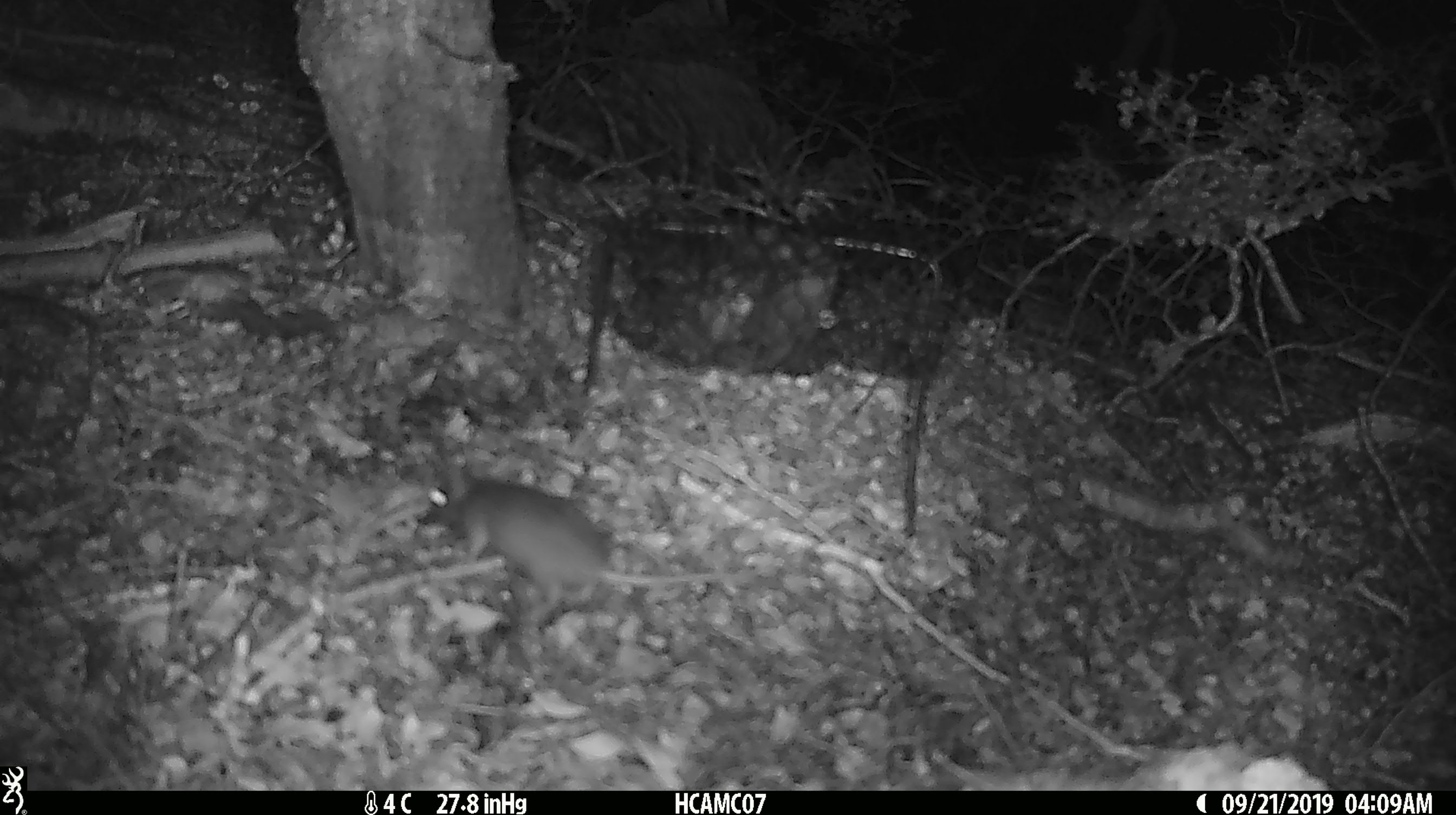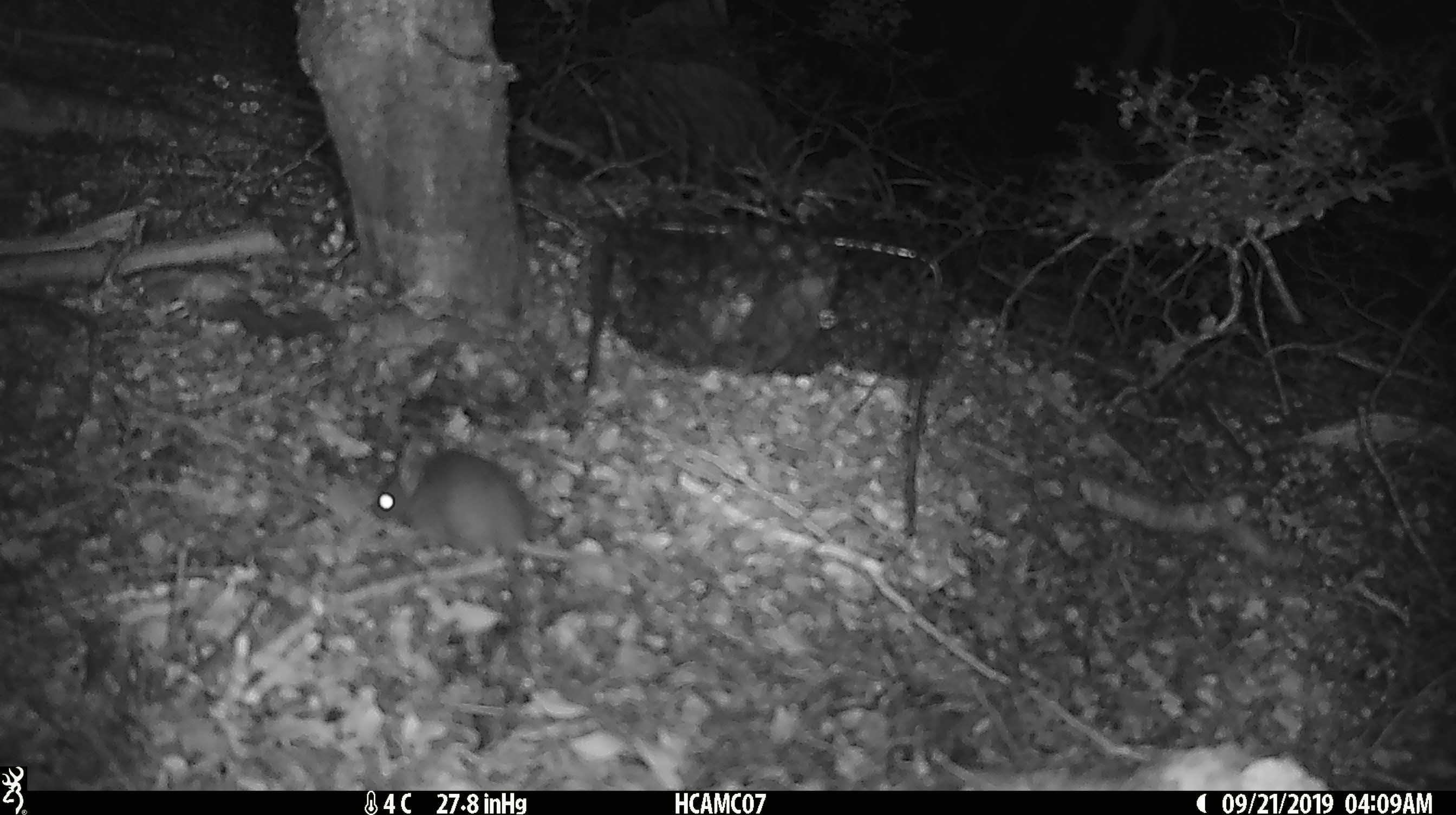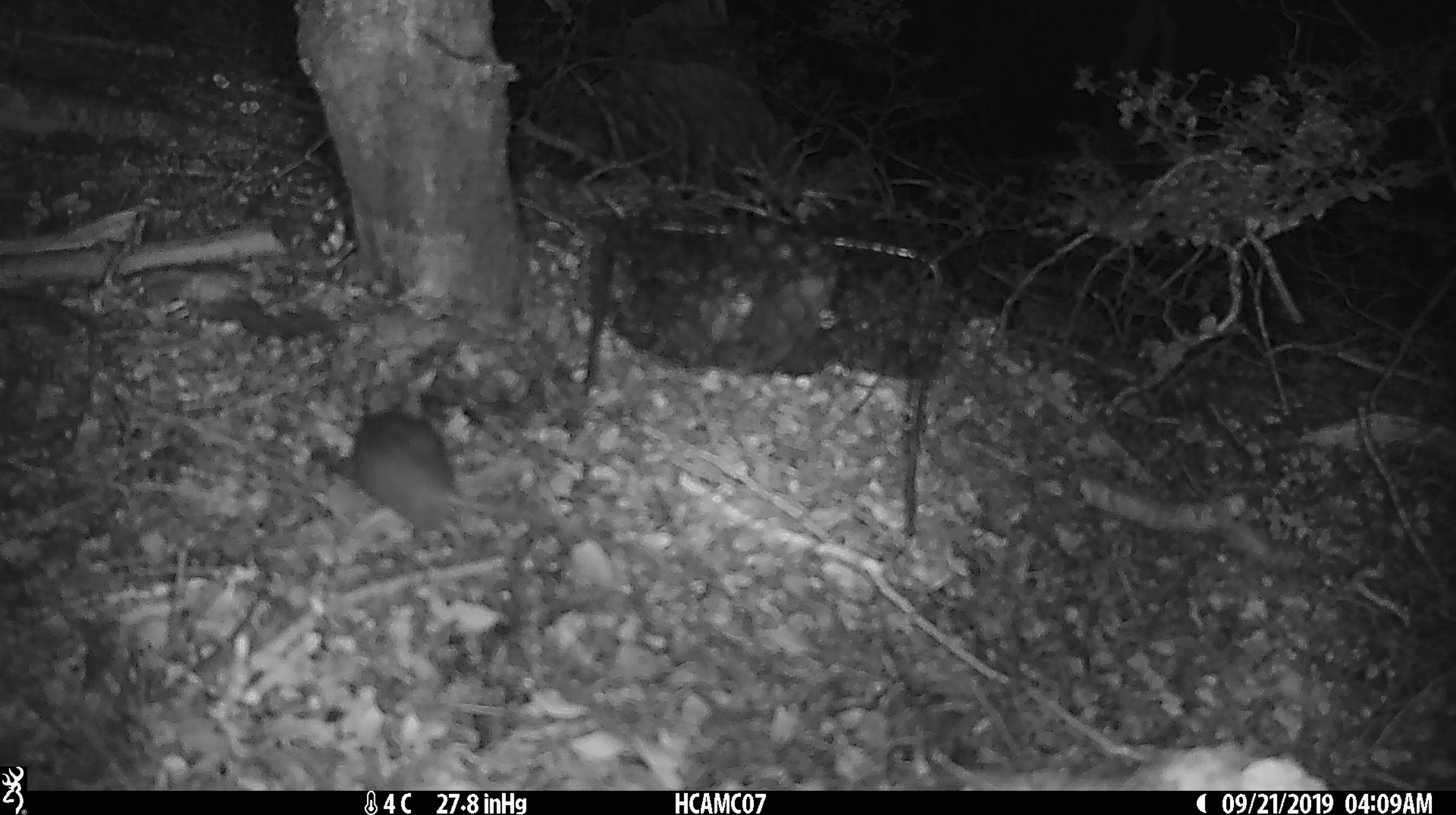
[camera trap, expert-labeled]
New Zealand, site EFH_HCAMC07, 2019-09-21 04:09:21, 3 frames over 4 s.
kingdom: Animalia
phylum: Chordata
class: Mammalia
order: Rodentia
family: Muridae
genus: Mus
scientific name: Mus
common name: mouse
Mouse (Mus).